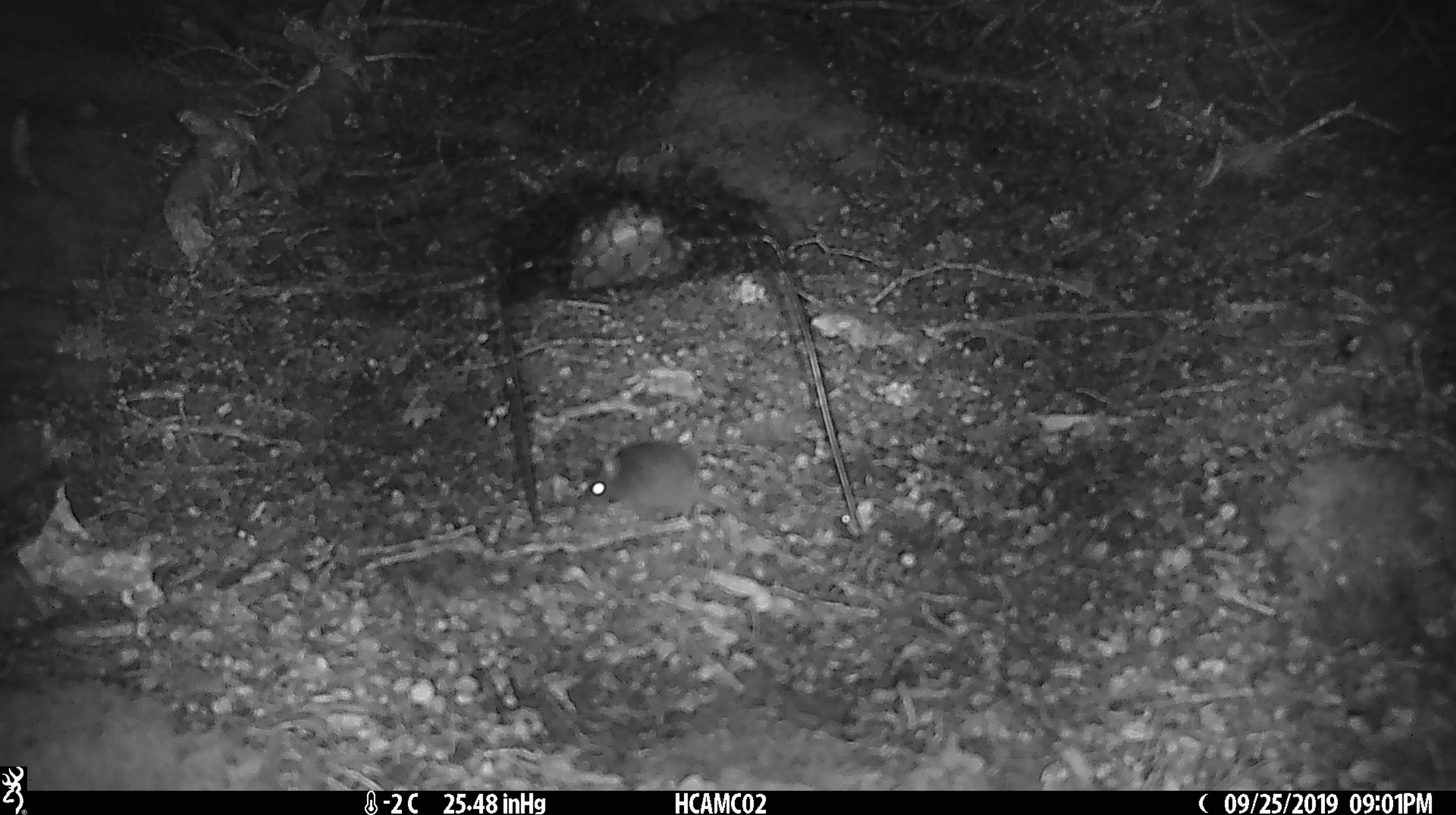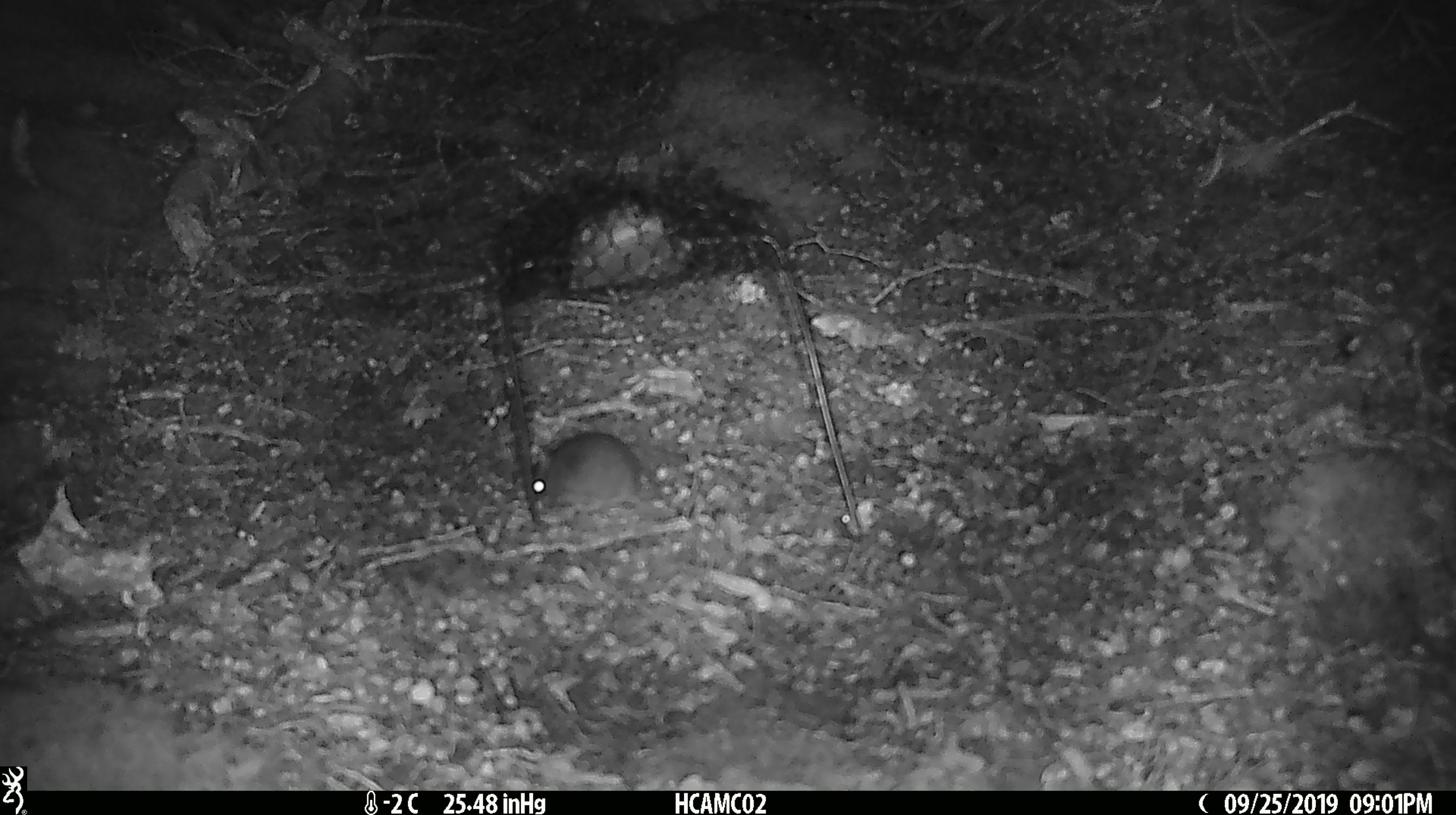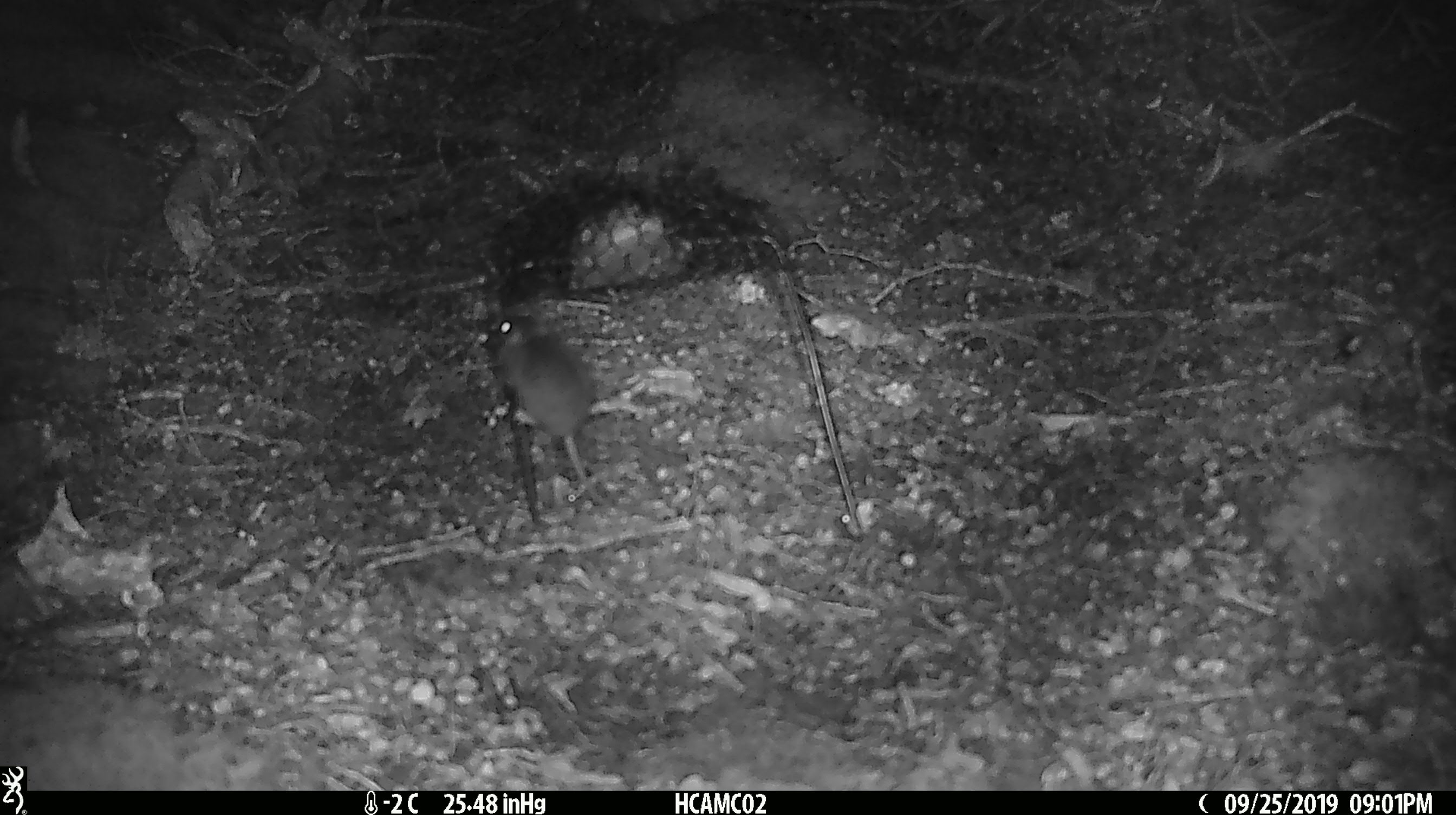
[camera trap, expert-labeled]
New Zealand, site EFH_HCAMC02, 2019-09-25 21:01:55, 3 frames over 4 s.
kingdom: Animalia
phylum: Chordata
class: Mammalia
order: Rodentia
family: Muridae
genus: Mus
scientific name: Mus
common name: mouse